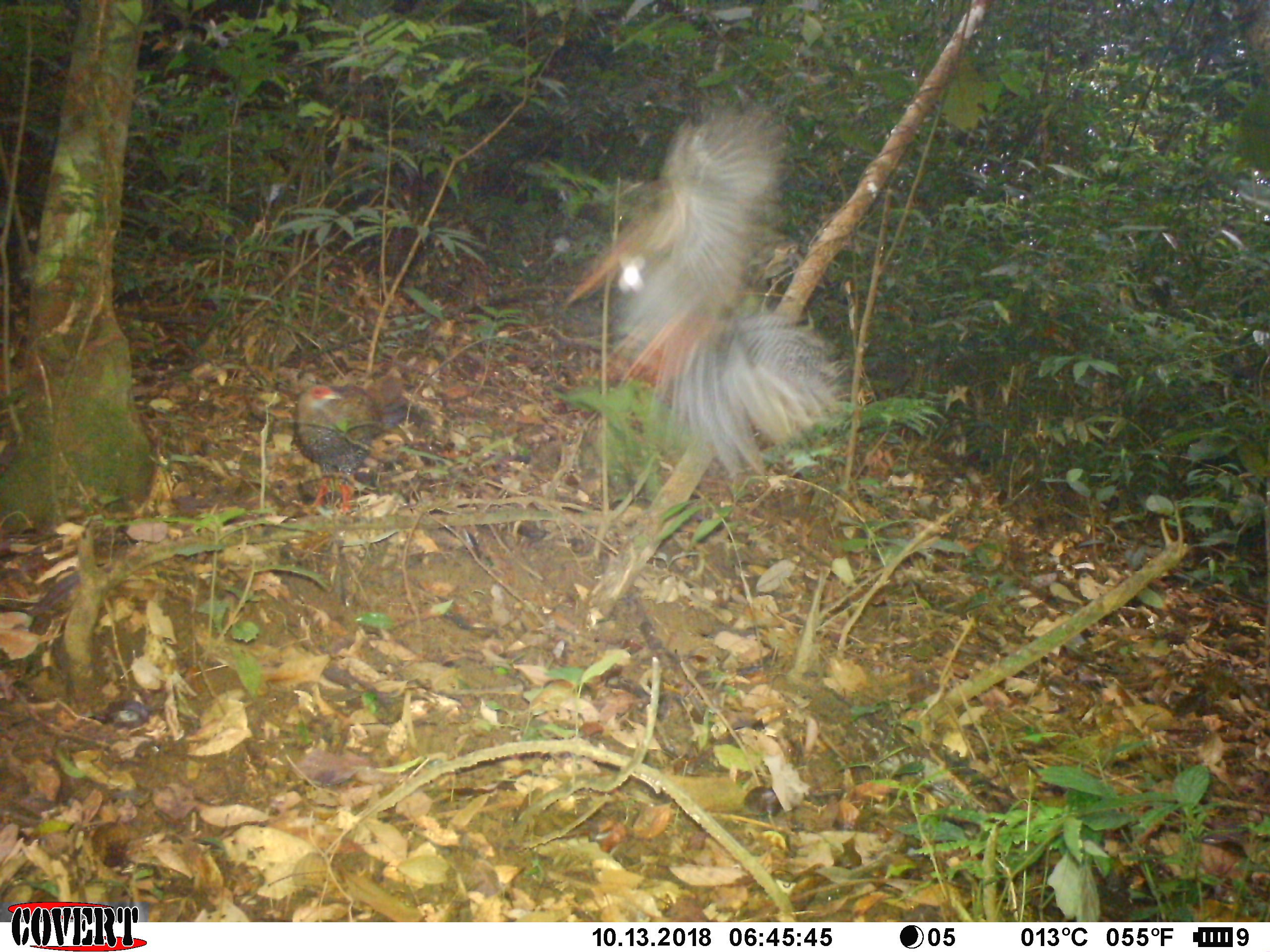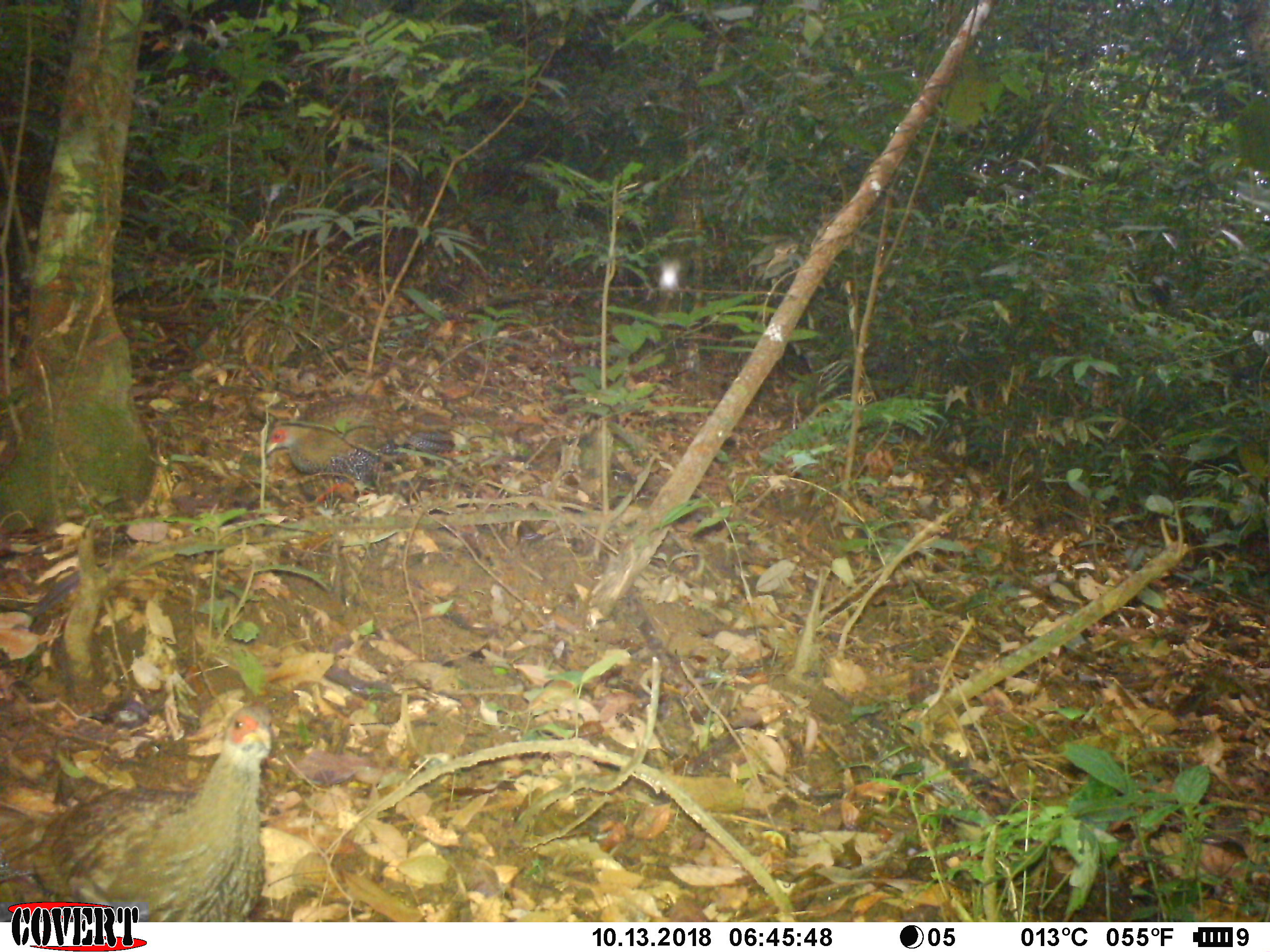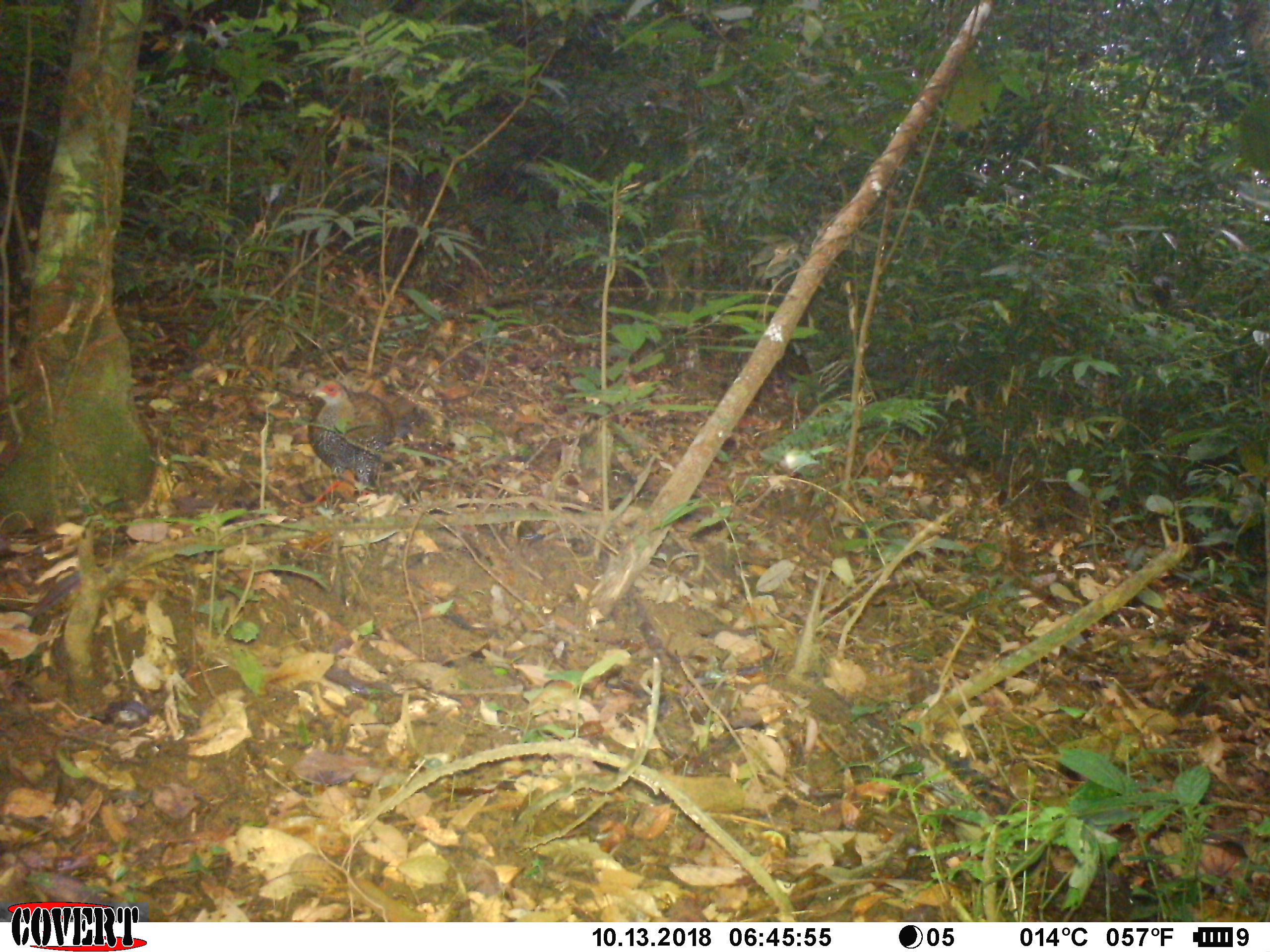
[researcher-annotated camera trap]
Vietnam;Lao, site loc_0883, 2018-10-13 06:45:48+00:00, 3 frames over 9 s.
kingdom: Animalia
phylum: Chordata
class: Aves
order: Galliformes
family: Phasianidae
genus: Lophura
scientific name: Lophura nycthemera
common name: silver pheasant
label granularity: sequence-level